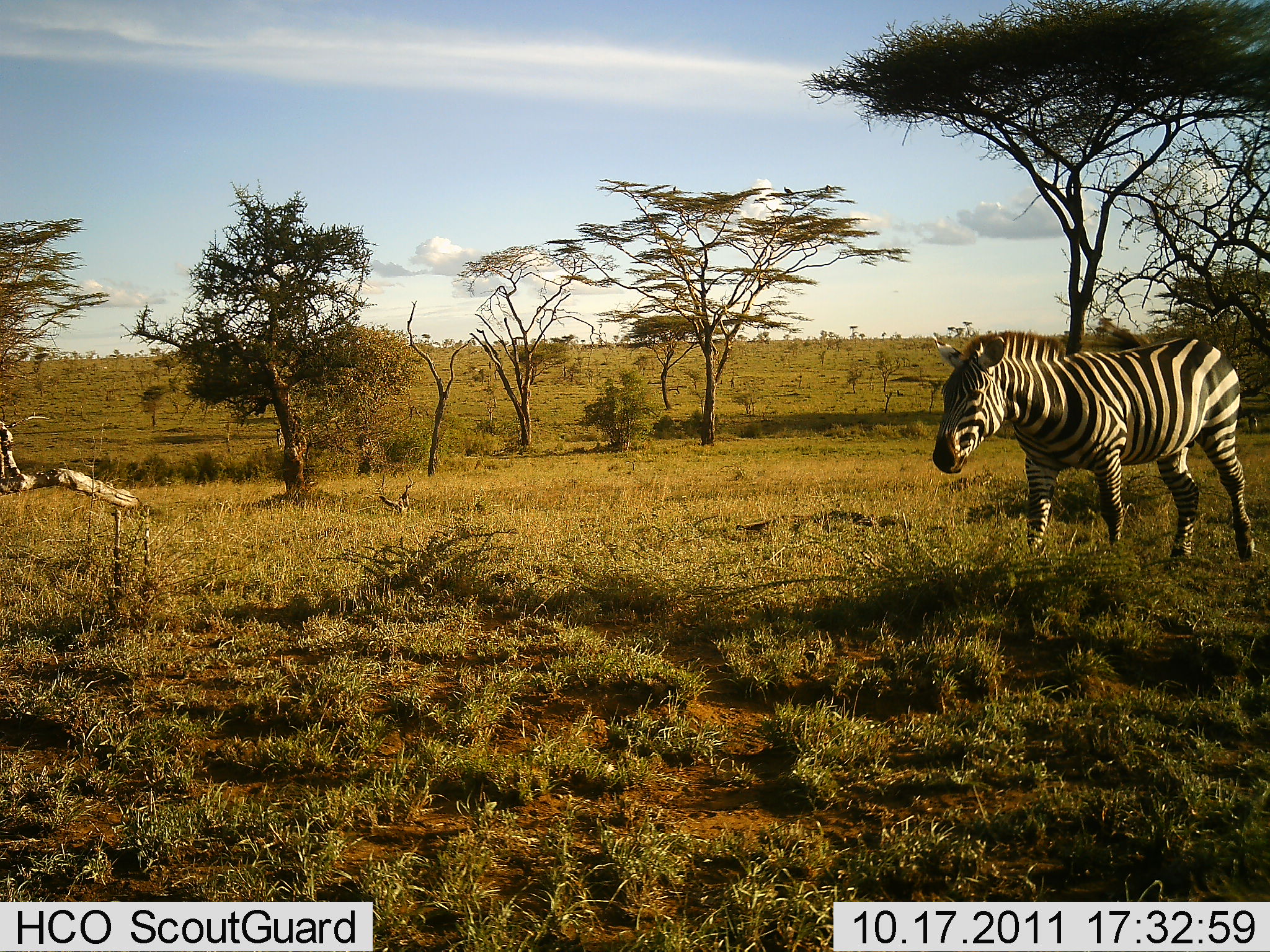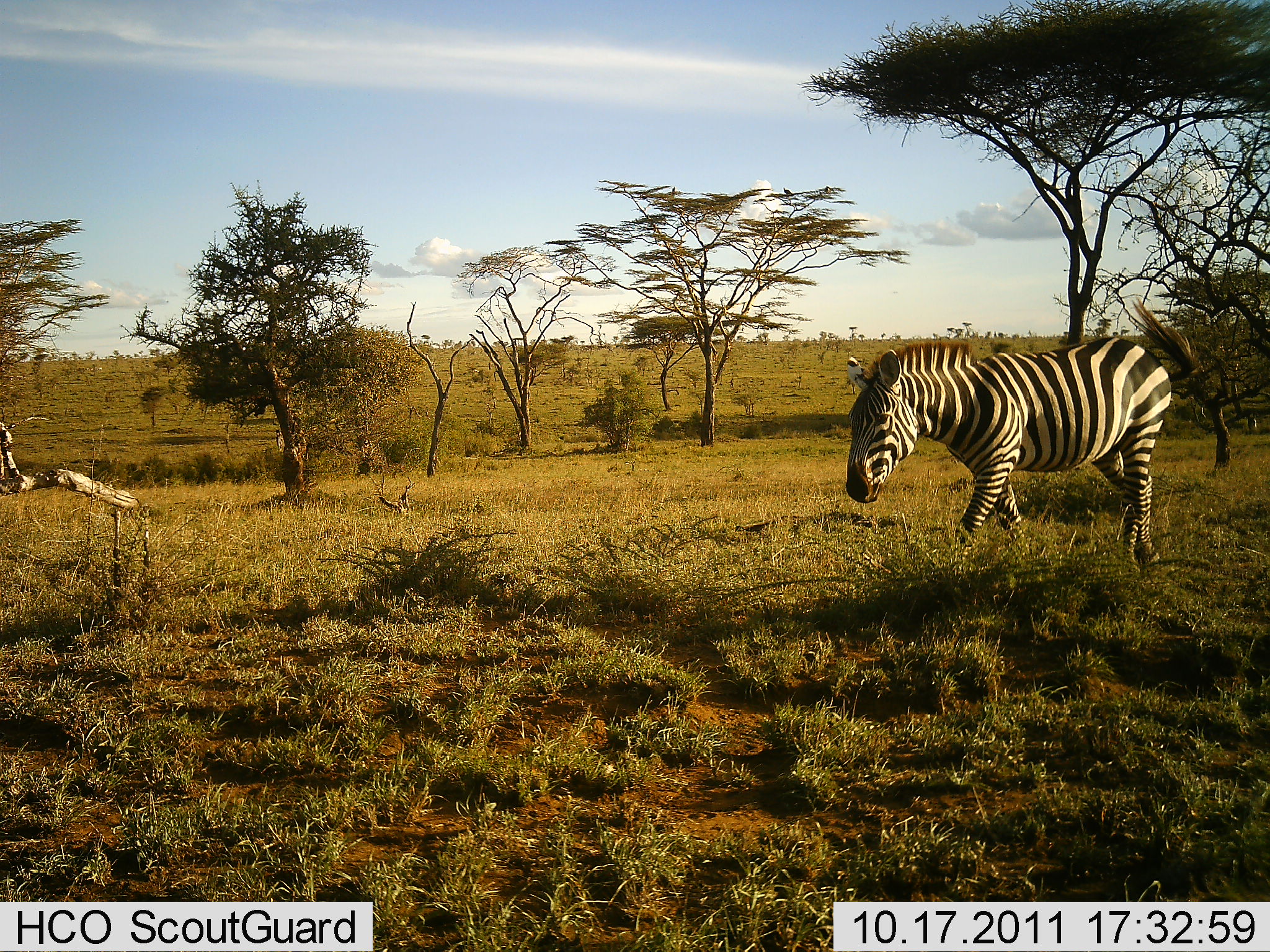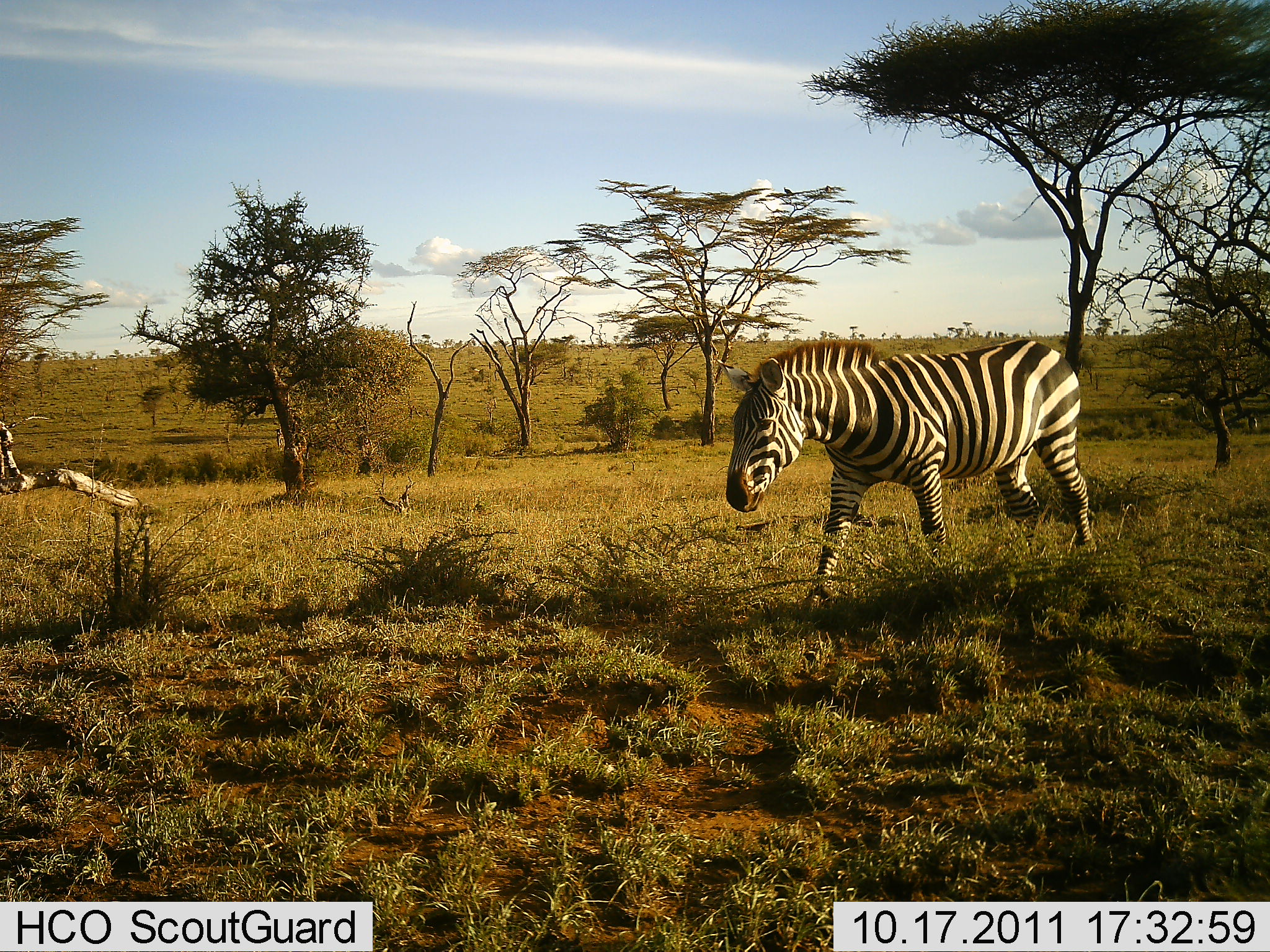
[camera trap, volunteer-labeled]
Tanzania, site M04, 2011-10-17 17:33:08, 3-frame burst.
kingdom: Animalia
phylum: Chordata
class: Mammalia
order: Perissodactyla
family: Equidae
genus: Equus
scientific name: Equus quagga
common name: plains zebra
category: zebra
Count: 1.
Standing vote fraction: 0%.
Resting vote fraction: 0%.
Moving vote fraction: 100%.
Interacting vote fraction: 0%.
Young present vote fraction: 0%.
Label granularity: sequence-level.